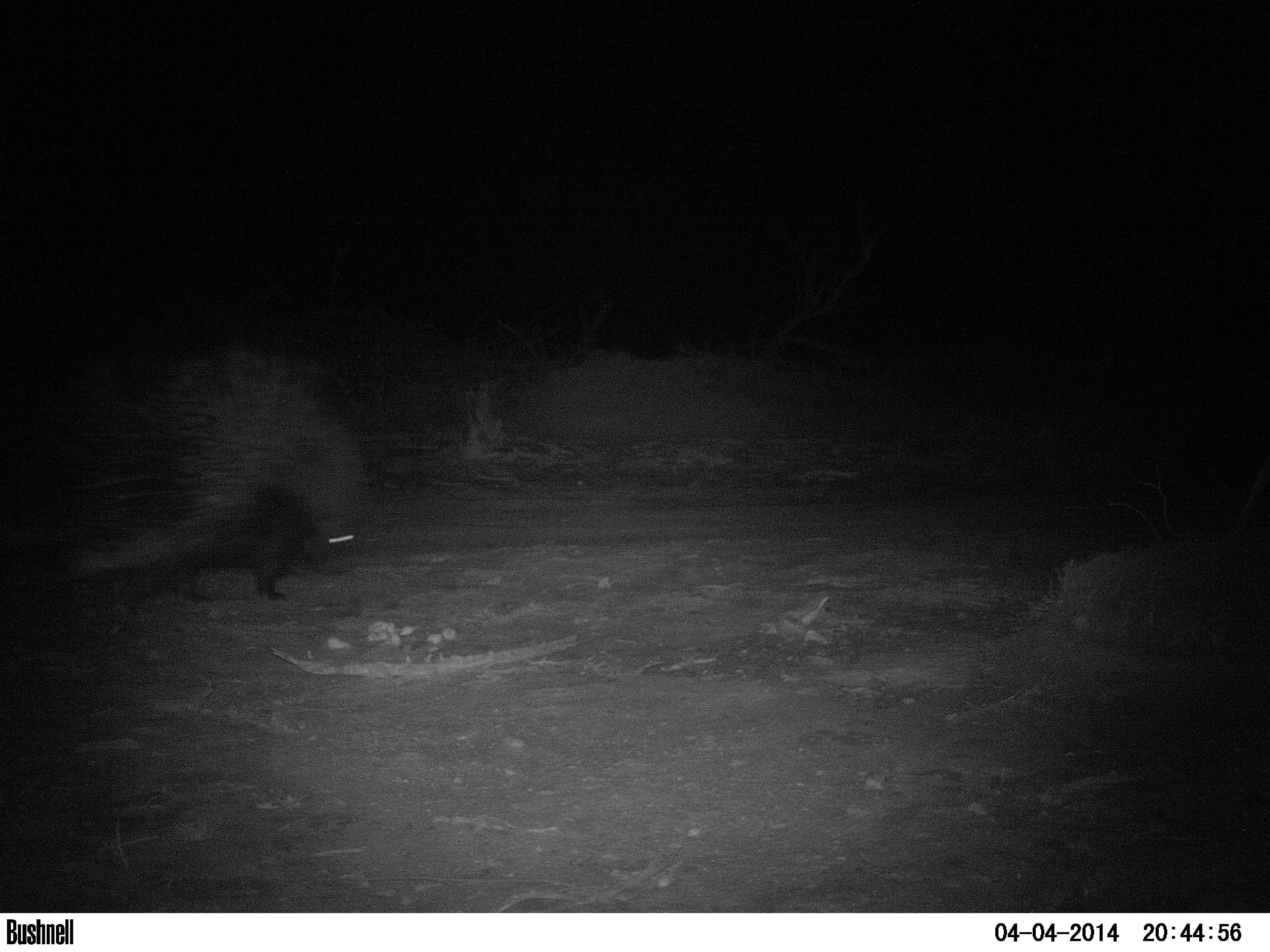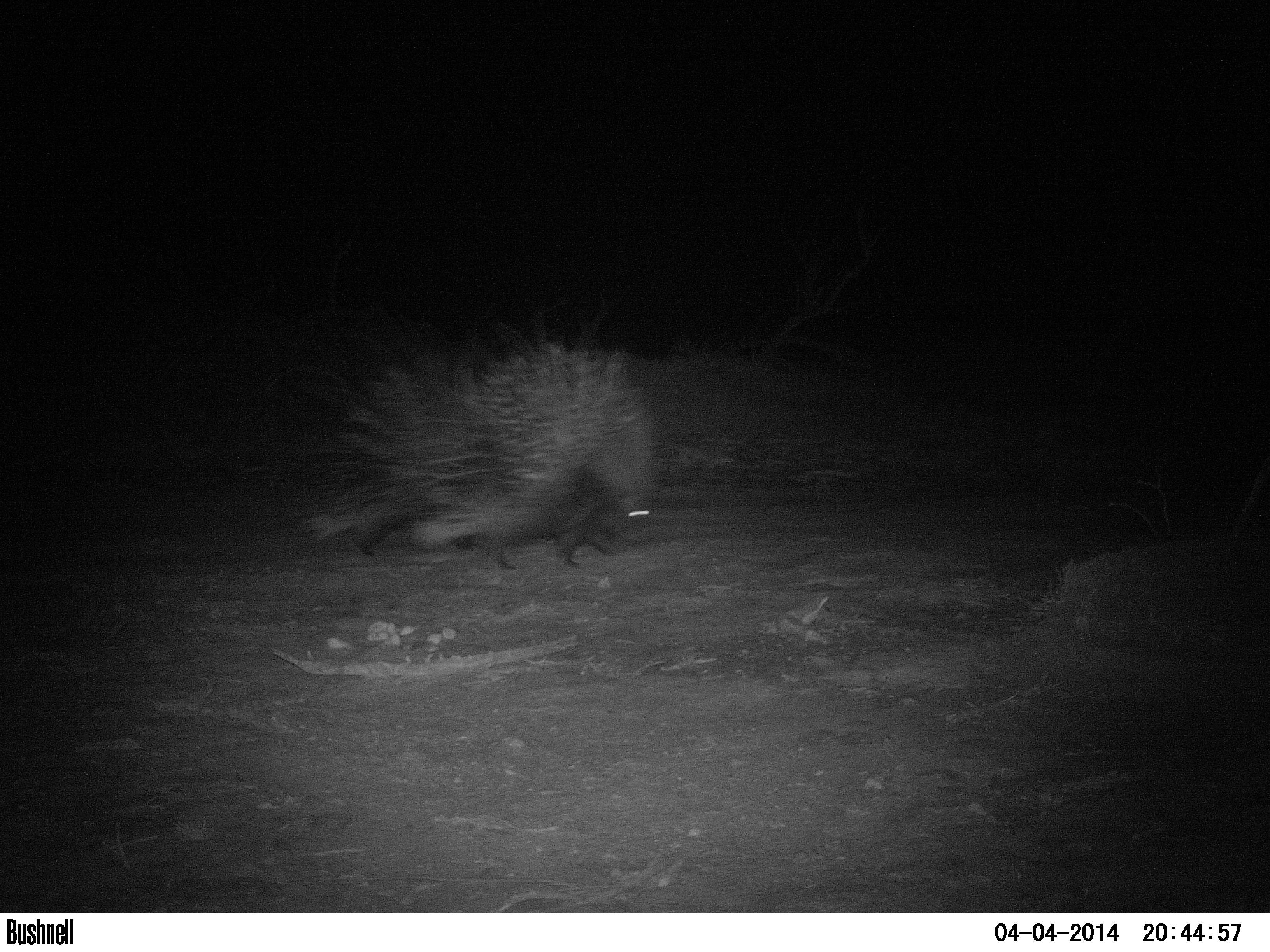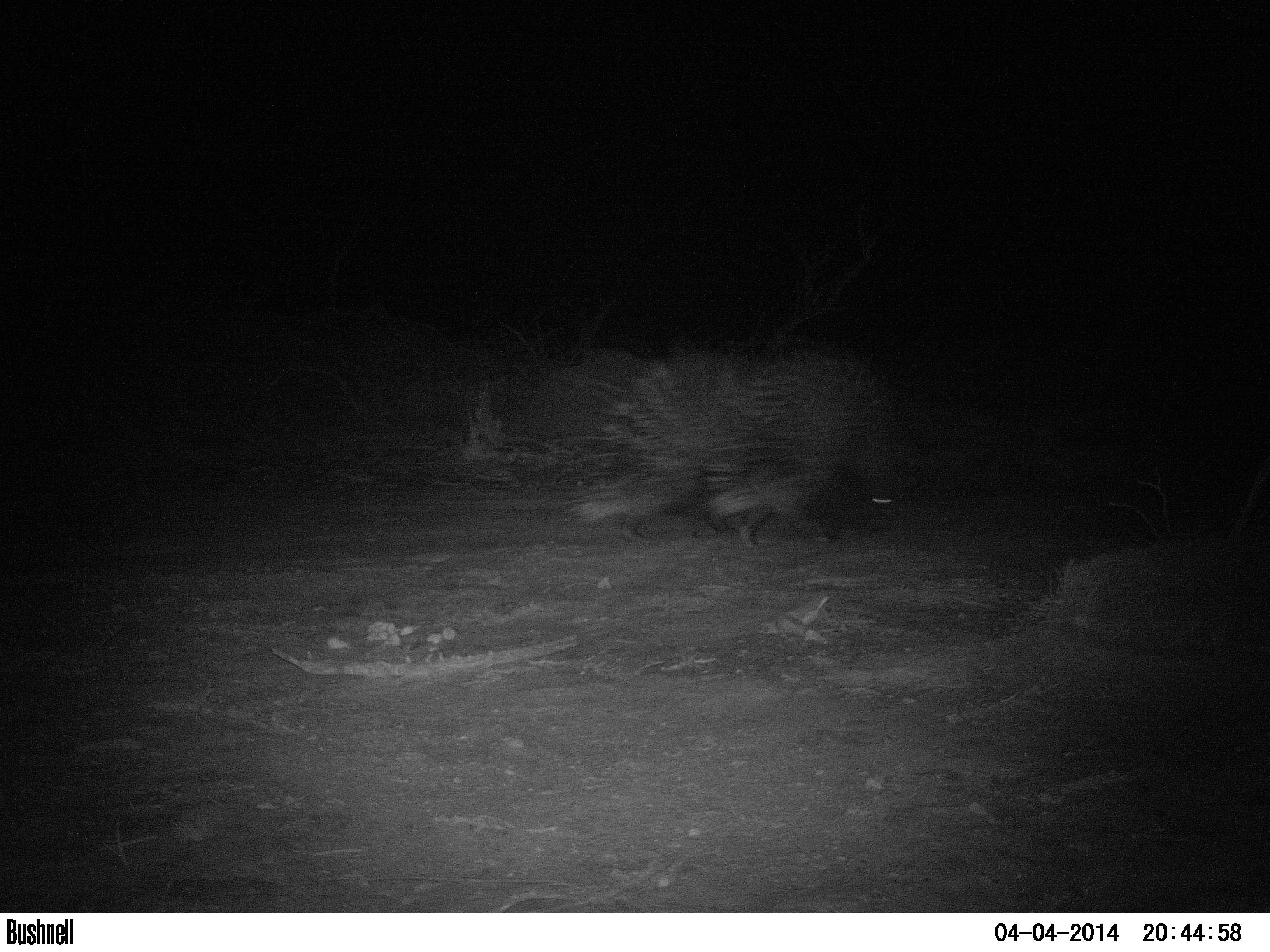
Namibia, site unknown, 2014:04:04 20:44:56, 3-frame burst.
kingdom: Animalia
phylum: Chordata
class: Mammalia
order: Rodentia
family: Hystricidae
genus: Hystrix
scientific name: Hystrix africaeaustralis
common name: cape porcupine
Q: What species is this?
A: Hystrix africaeaustralis (cape porcupine).